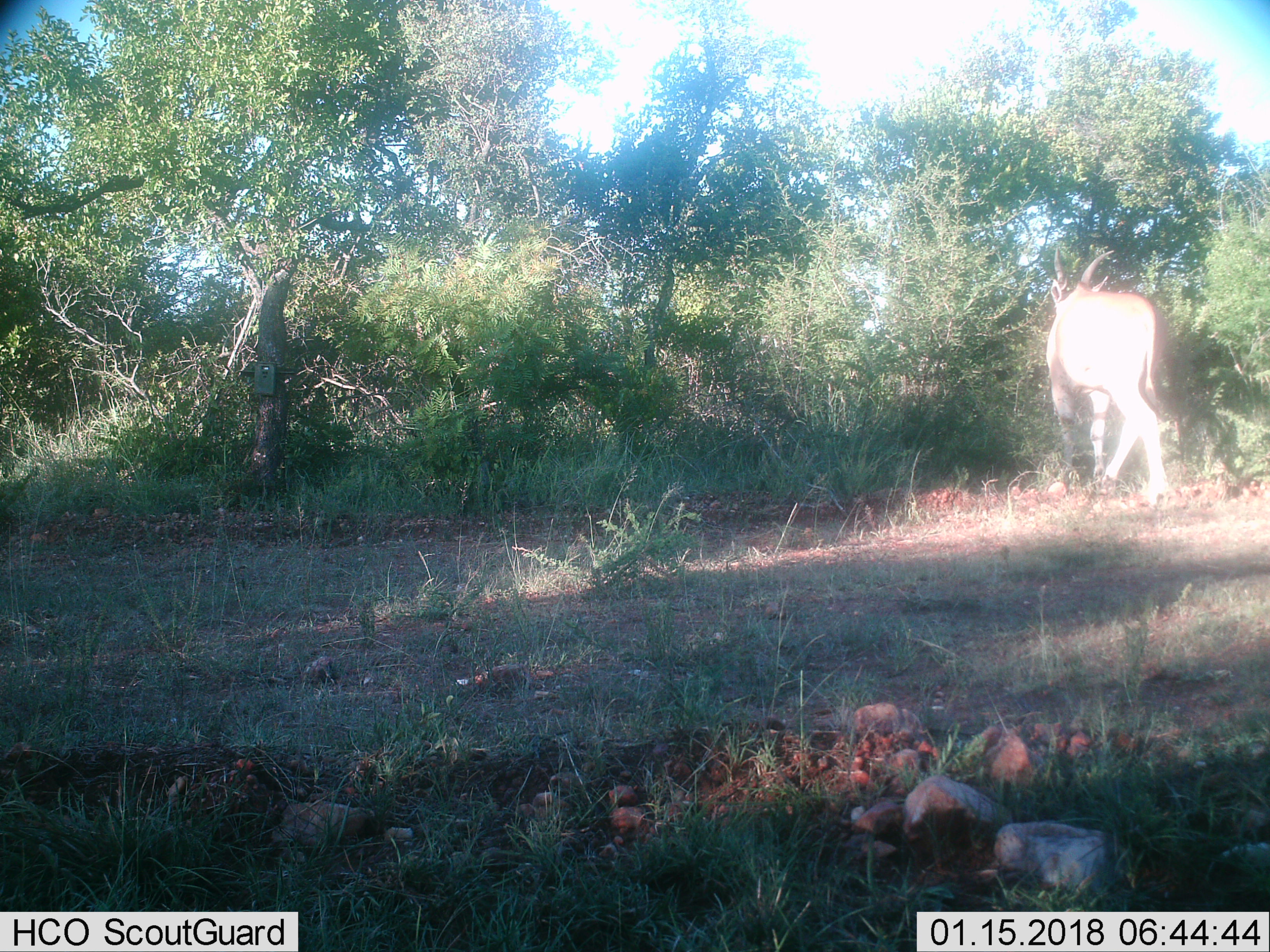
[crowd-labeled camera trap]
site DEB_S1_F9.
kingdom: Animalia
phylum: Chordata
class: Mammalia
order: Artiodactyla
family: Bovidae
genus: Tragelaphus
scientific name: Tragelaphus oryx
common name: eland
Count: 1.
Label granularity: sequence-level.